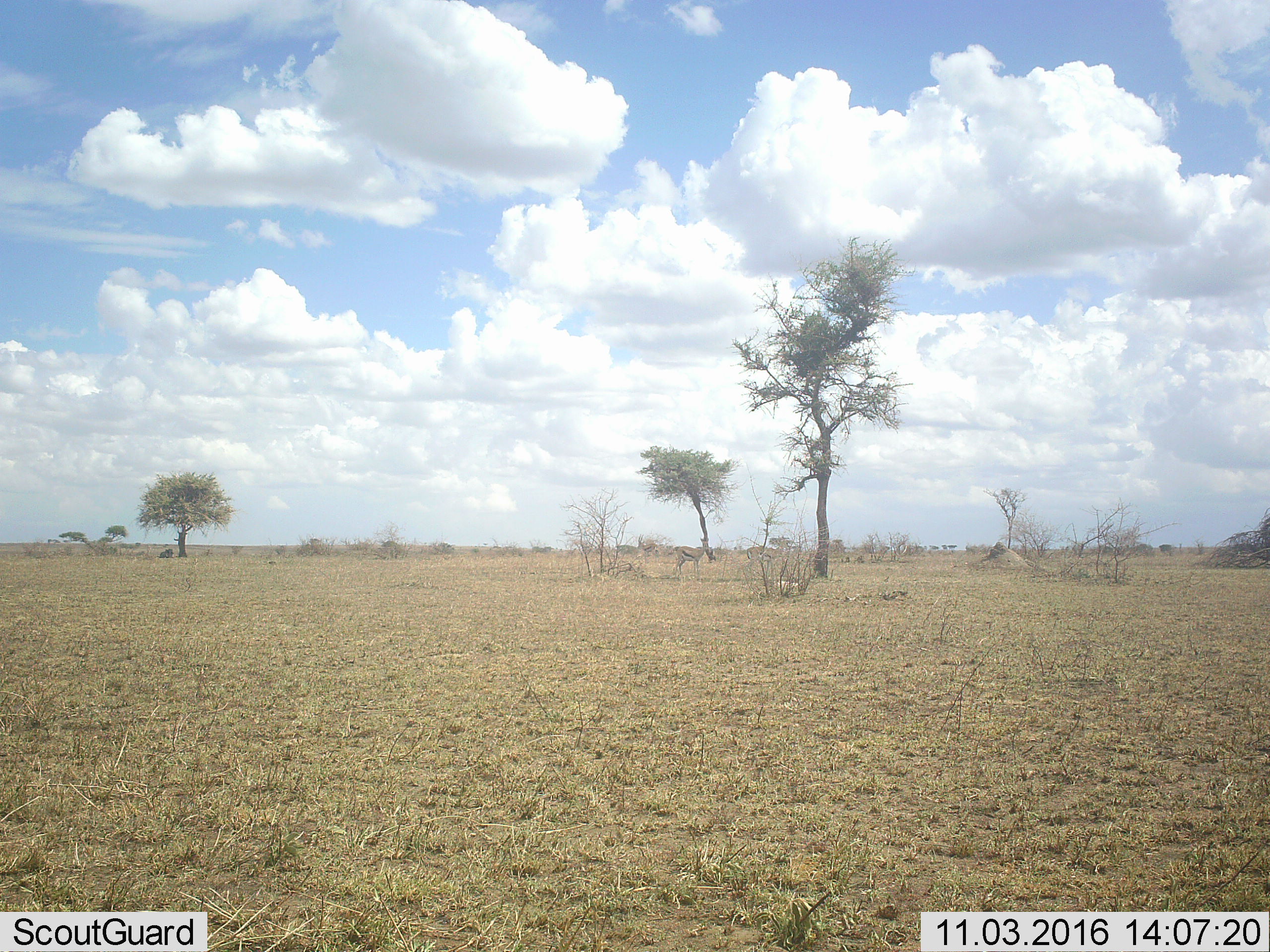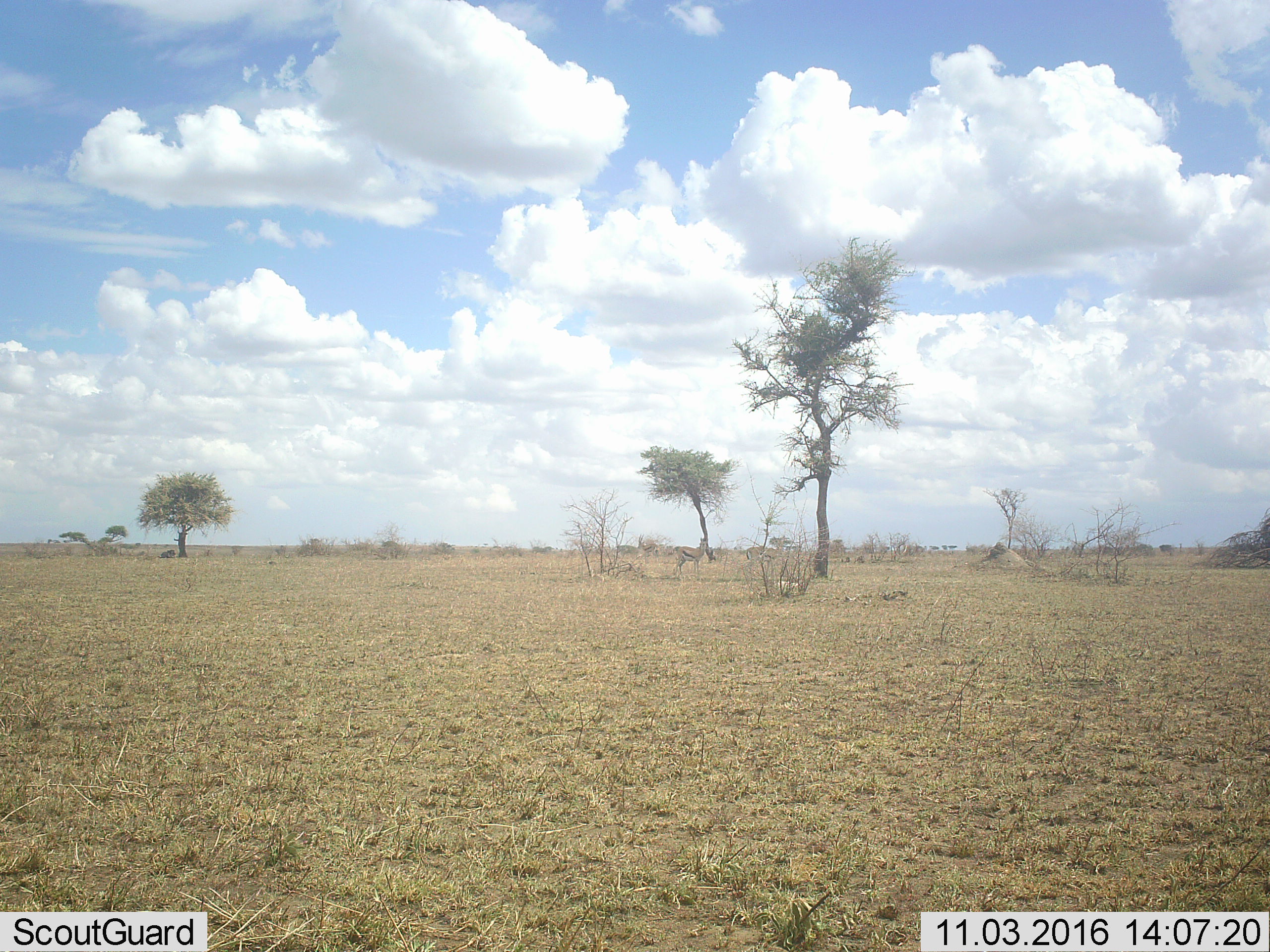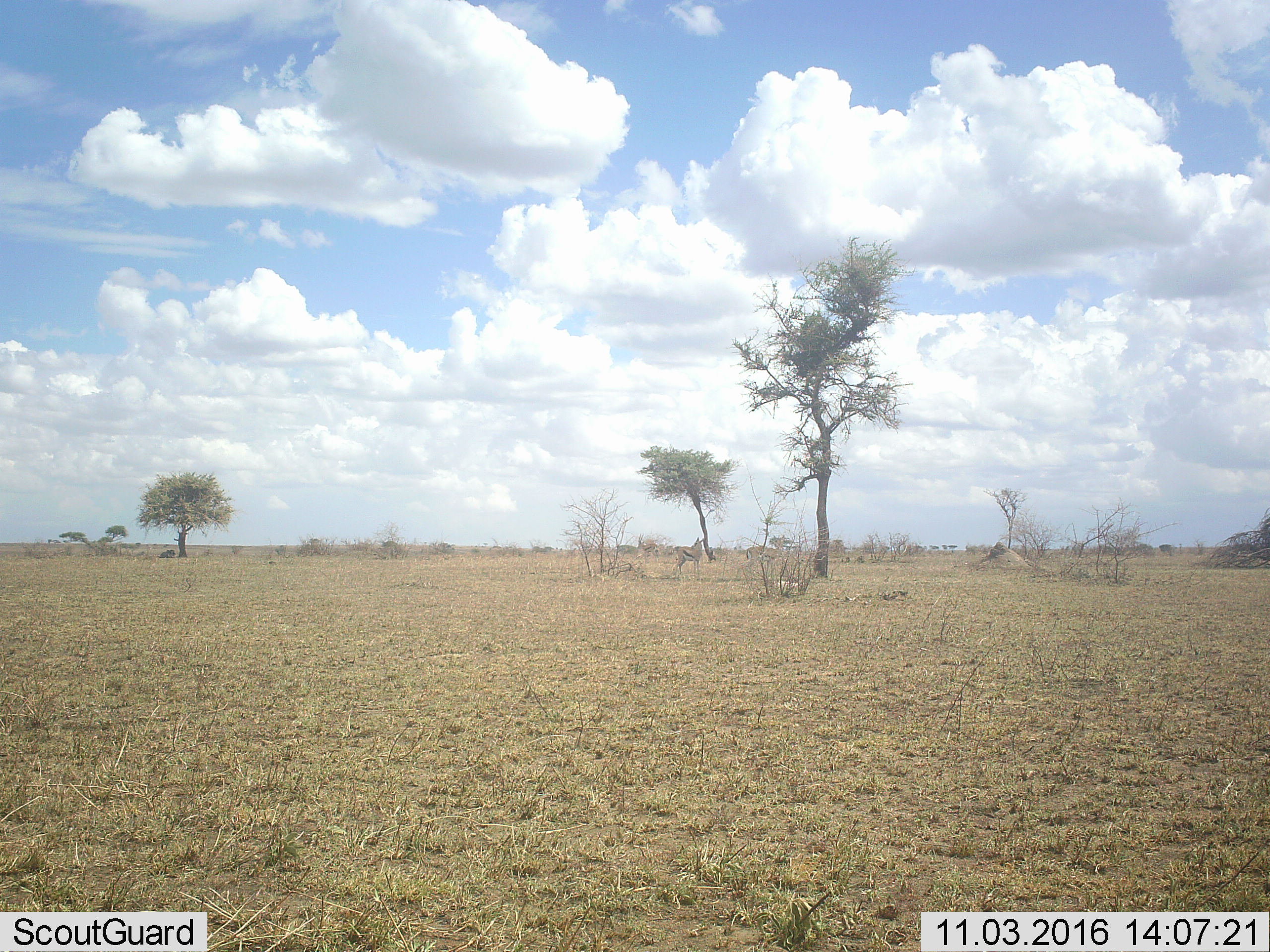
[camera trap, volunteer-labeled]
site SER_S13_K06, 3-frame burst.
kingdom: Animalia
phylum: Chordata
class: Mammalia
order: Artiodactyla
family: Bovidae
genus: Eudorcas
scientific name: Eudorcas thomsonii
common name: thomson's gazelle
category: gazellethomsons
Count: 2.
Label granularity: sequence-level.